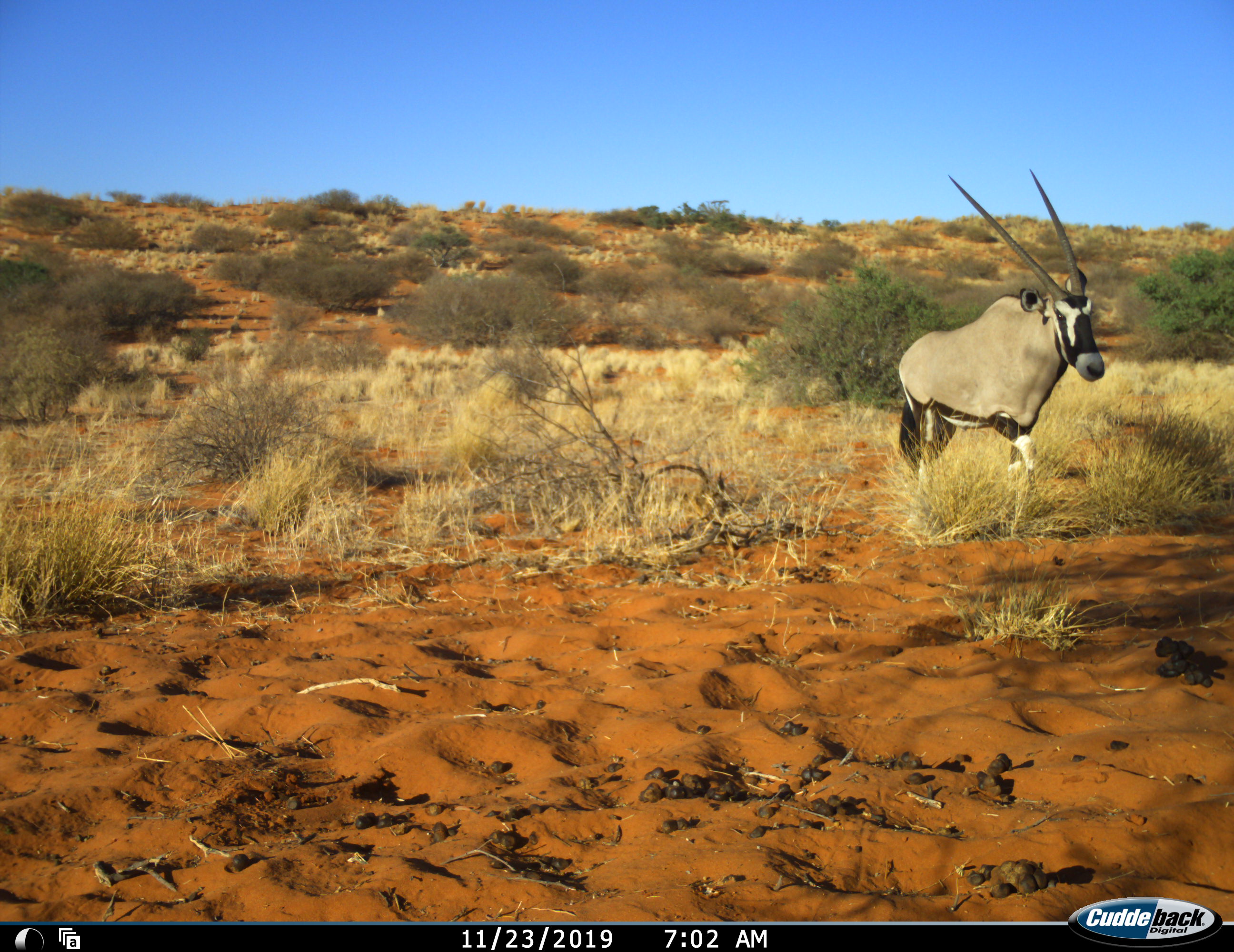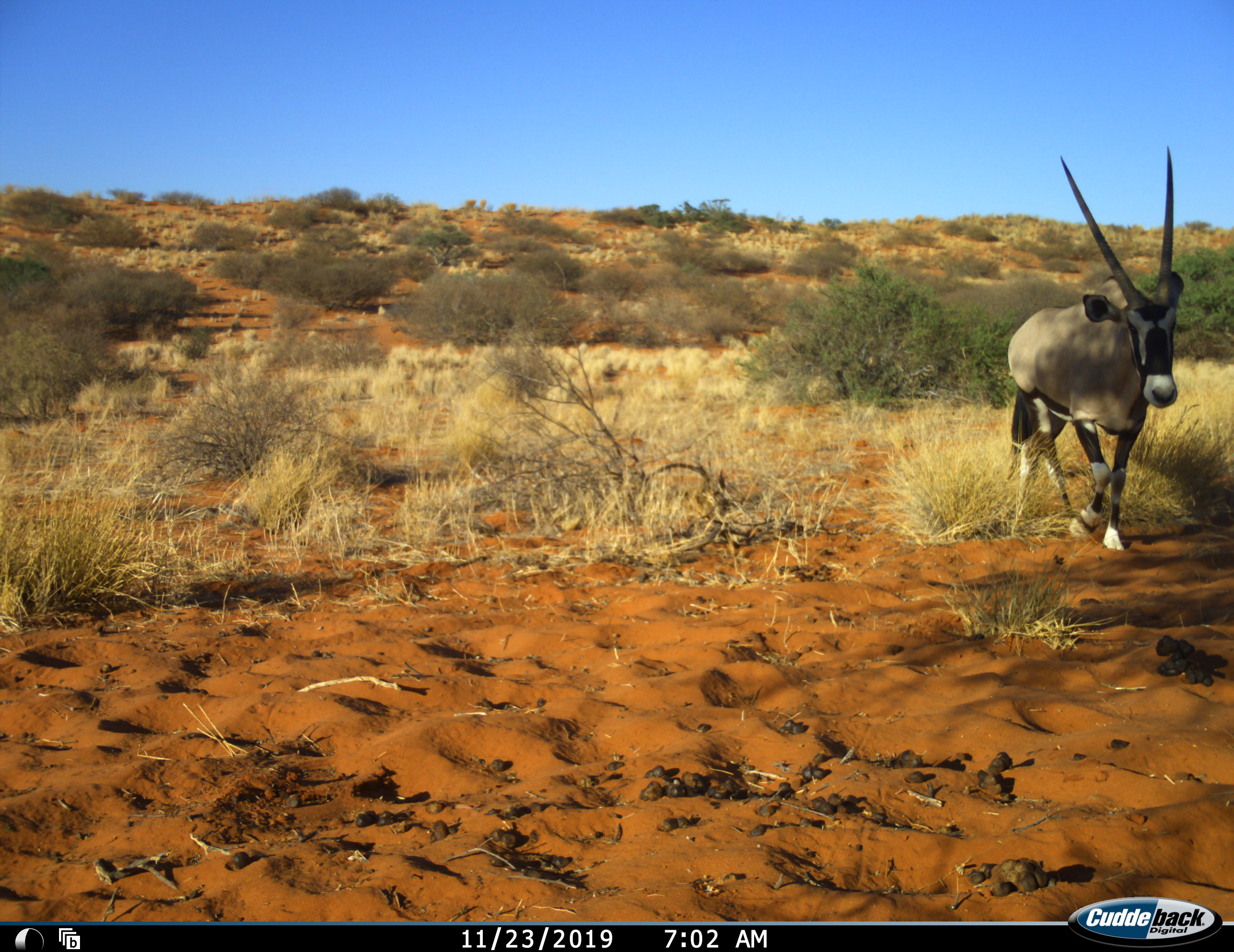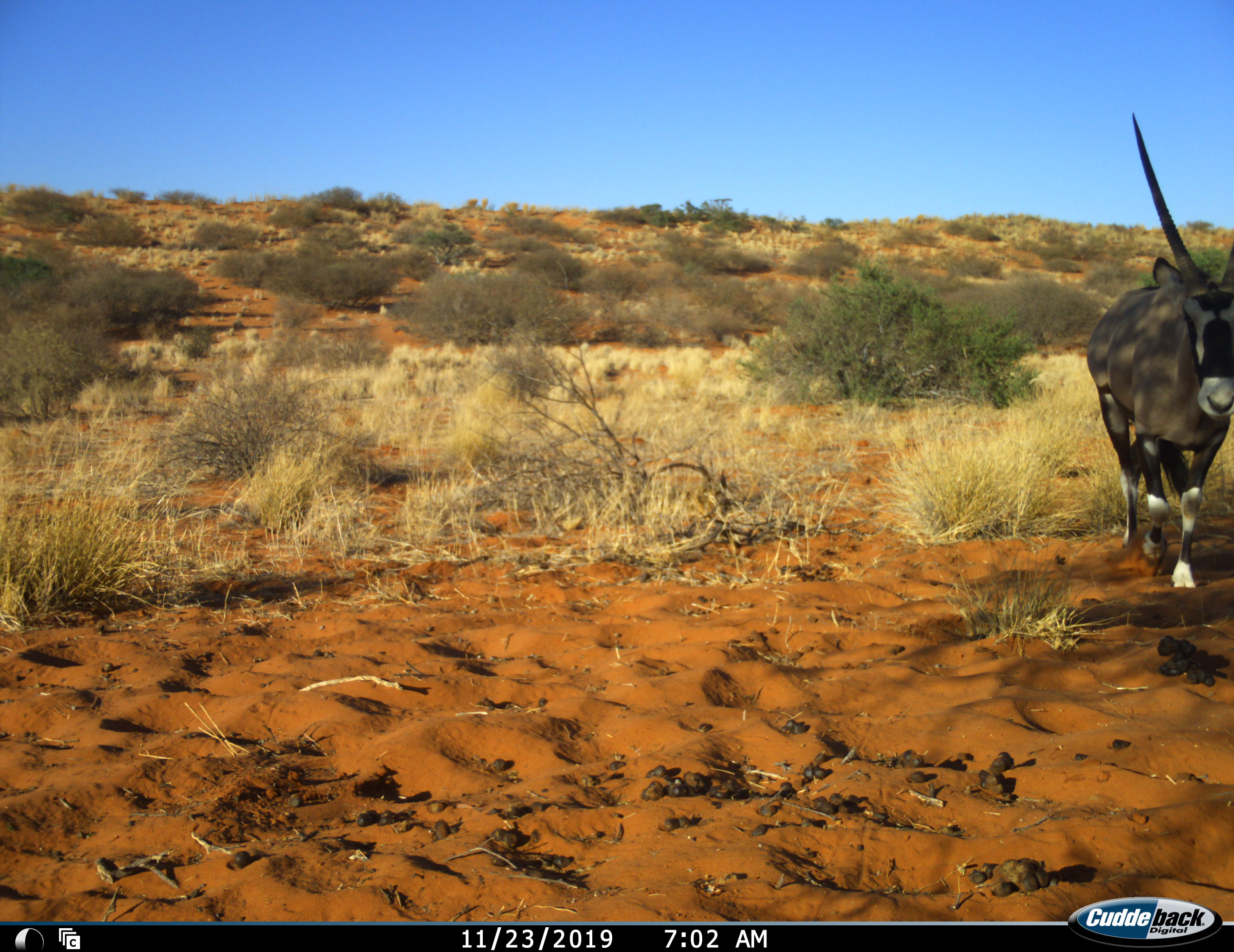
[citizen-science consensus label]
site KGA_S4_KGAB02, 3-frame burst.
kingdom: Animalia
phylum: Chordata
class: Mammalia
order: Artiodactyla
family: Bovidae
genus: Oryx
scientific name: Oryx gazella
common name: gemsbok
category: oryx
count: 1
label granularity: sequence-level